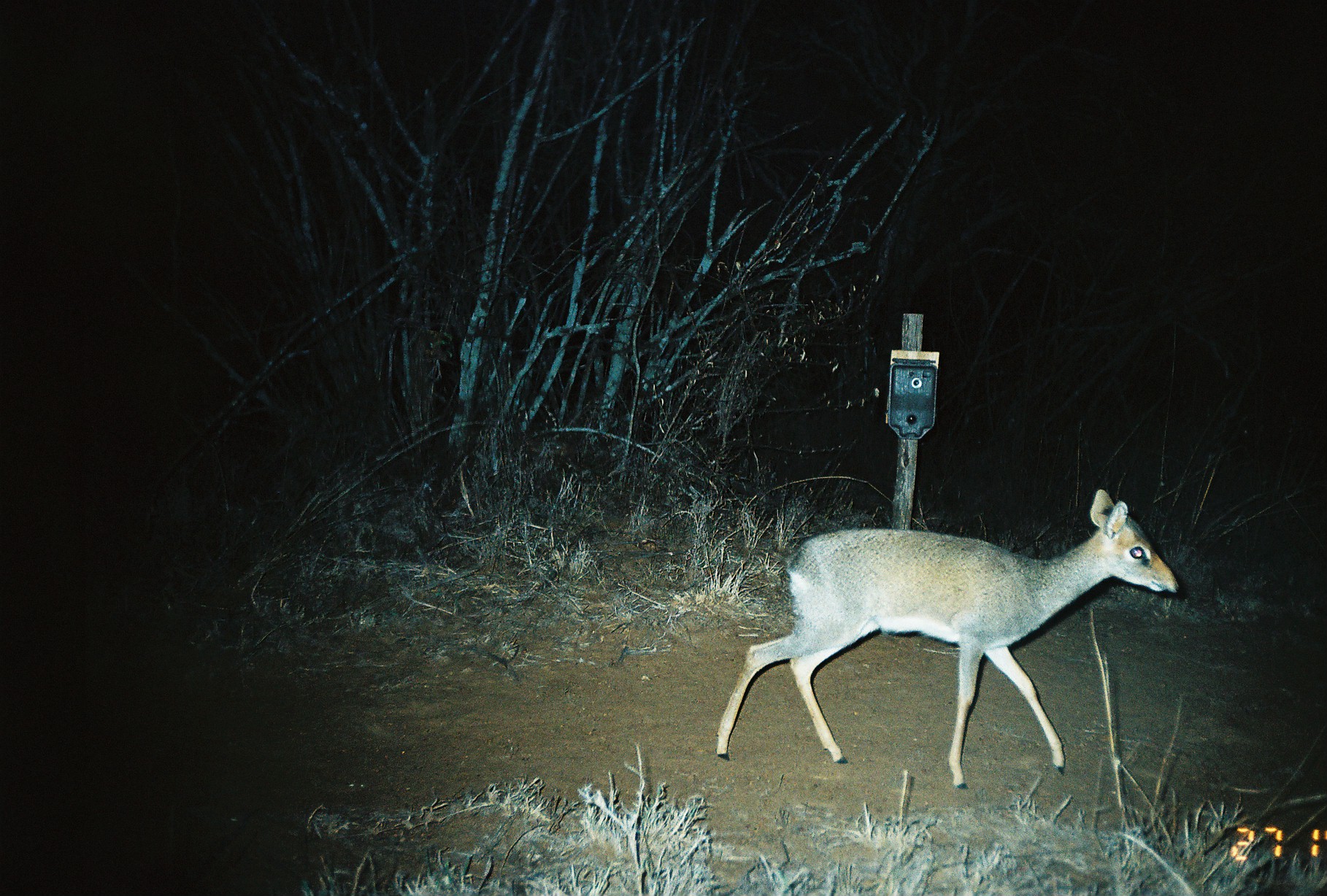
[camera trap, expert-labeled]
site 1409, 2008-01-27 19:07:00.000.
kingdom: Animalia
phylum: Chordata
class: Mammalia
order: Artiodactyla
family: Bovidae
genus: Madoqua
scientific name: Madoqua guentheri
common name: günther's dik-dik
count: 1